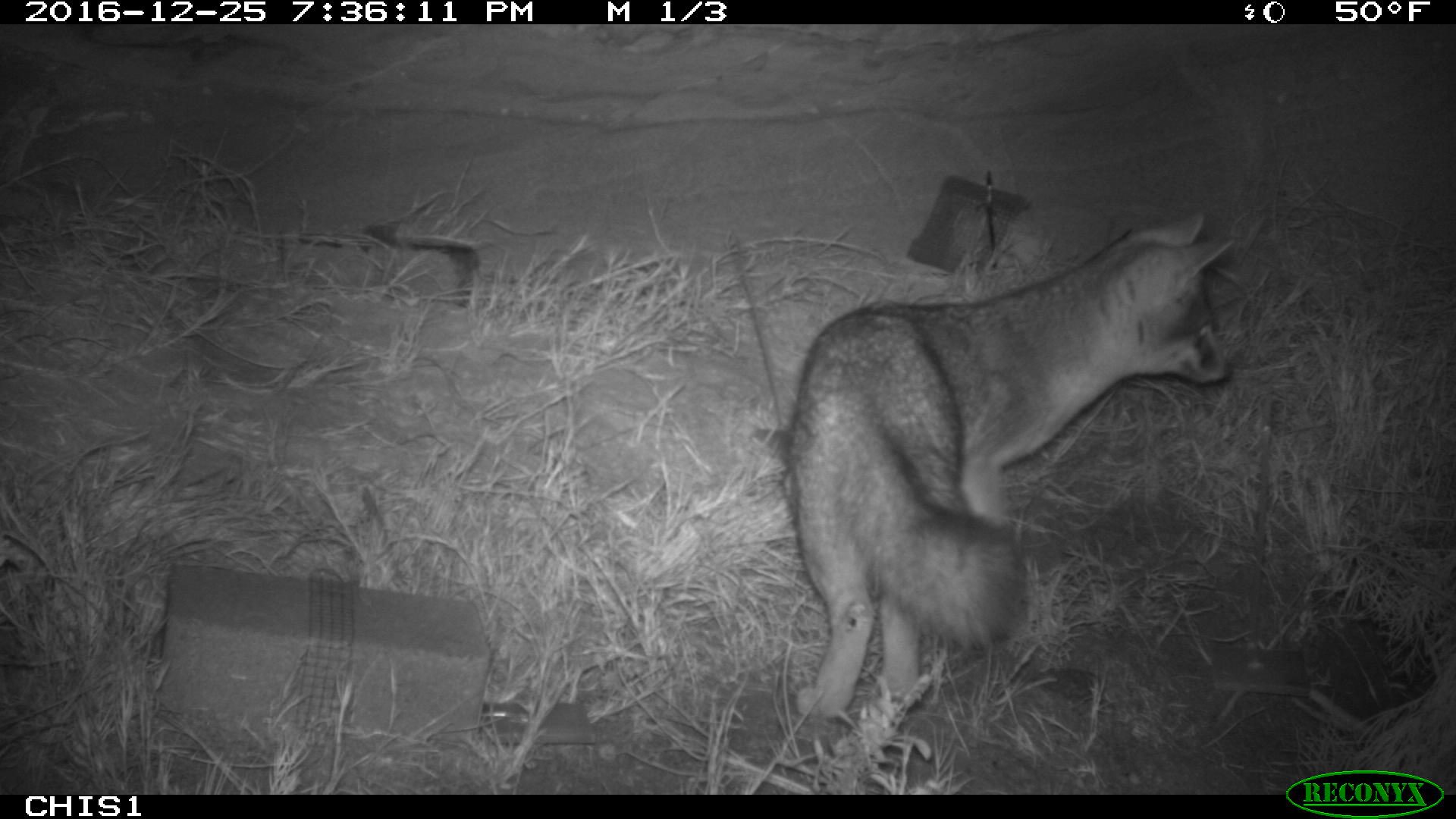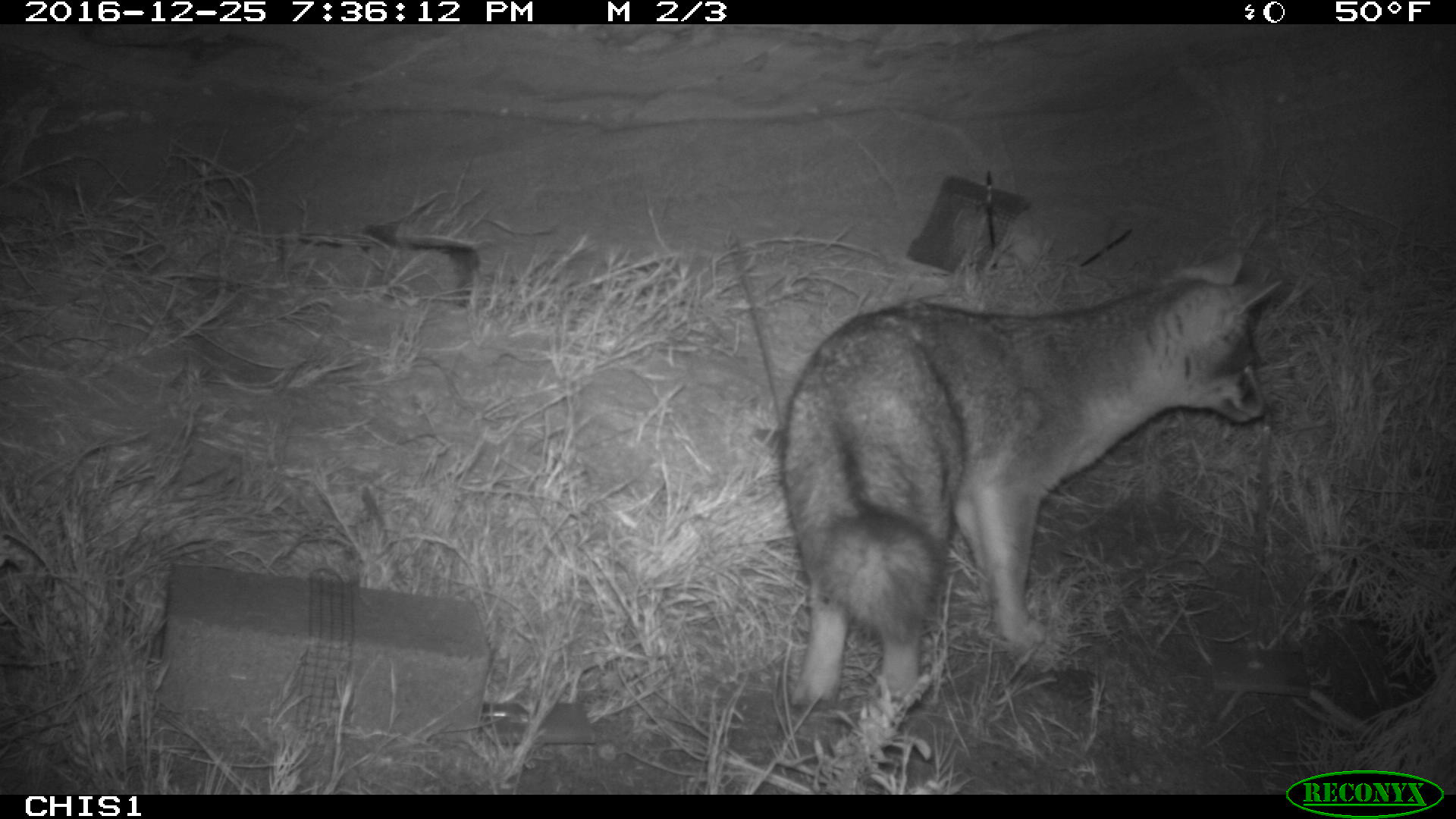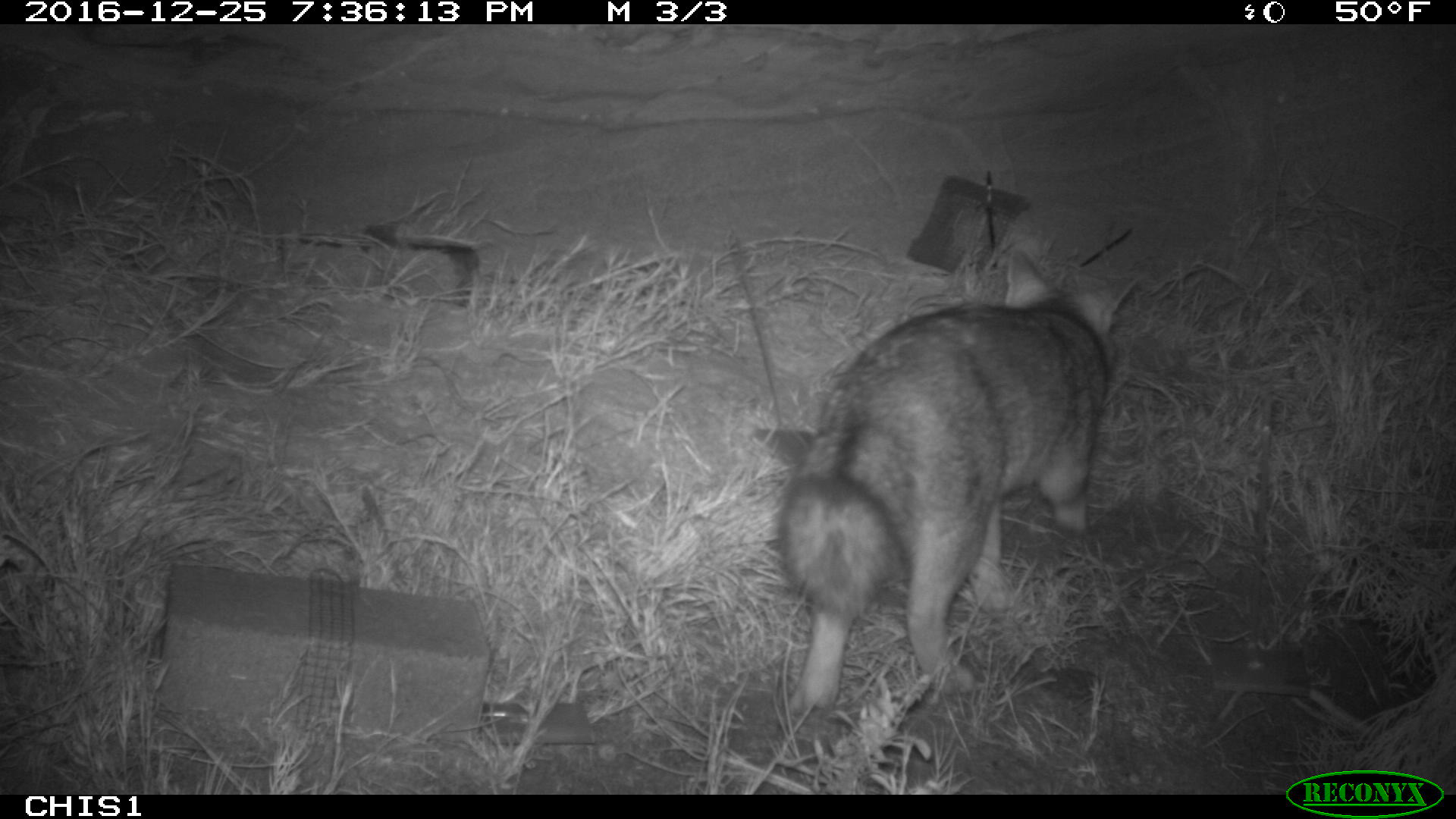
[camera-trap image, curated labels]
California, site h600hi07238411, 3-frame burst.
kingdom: Animalia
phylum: Chordata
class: Mammalia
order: Carnivora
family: Canidae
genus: Urocyon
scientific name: Urocyon littoralis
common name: island fox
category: fox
Fox (island fox) (Urocyon littoralis).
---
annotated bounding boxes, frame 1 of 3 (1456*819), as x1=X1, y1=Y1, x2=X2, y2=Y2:
fox: x1=786, y1=209, x2=1234, y2=716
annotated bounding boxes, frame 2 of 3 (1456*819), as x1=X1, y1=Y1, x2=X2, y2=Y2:
fox: x1=777, y1=252, x2=1282, y2=716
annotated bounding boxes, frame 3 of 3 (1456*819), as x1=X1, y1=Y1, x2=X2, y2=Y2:
fox: x1=777, y1=249, x2=1135, y2=720